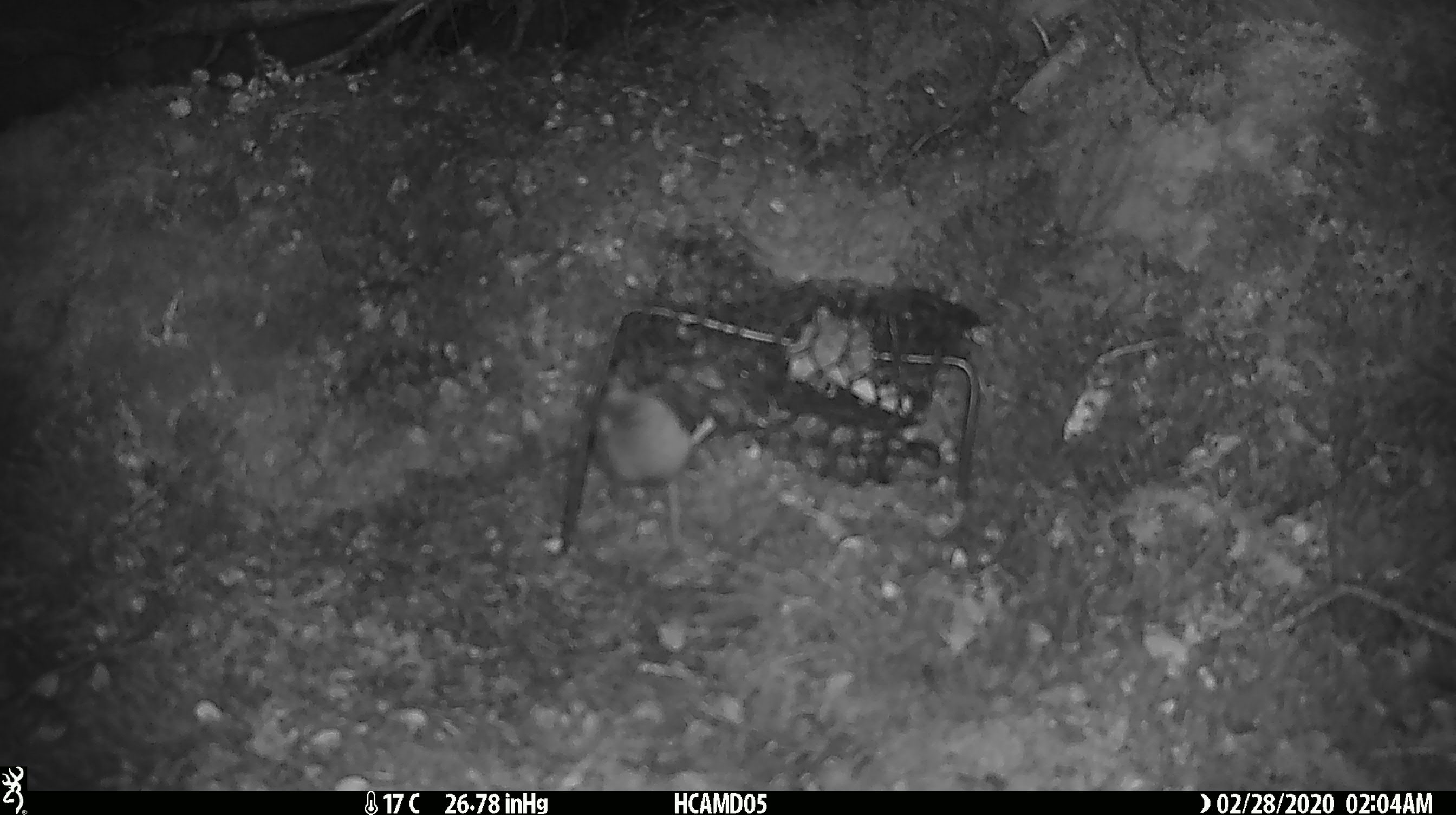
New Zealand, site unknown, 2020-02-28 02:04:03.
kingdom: Animalia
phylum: Chordata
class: Mammalia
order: Rodentia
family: Muridae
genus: Mus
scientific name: Mus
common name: mouse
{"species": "mouse (Mus)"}